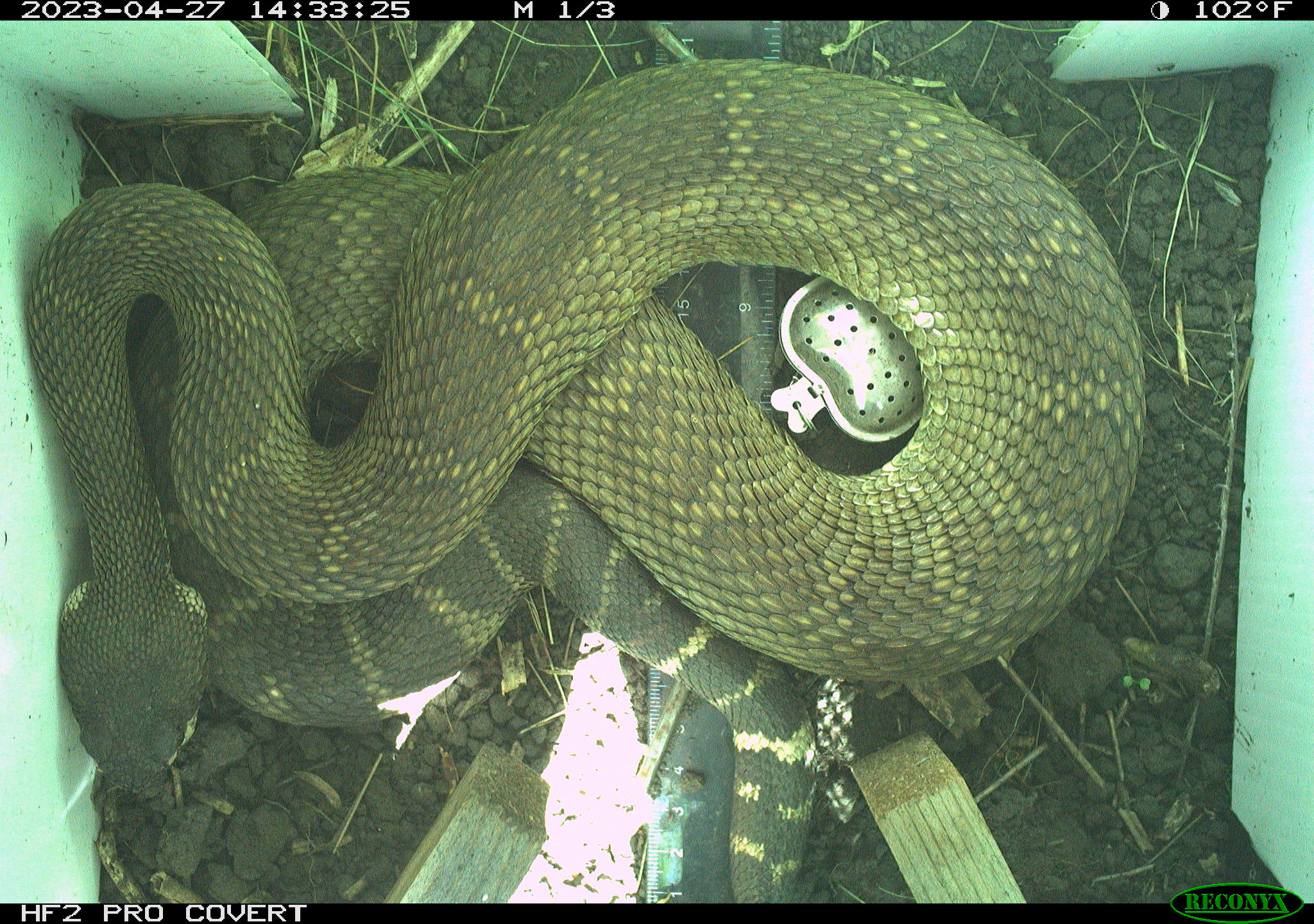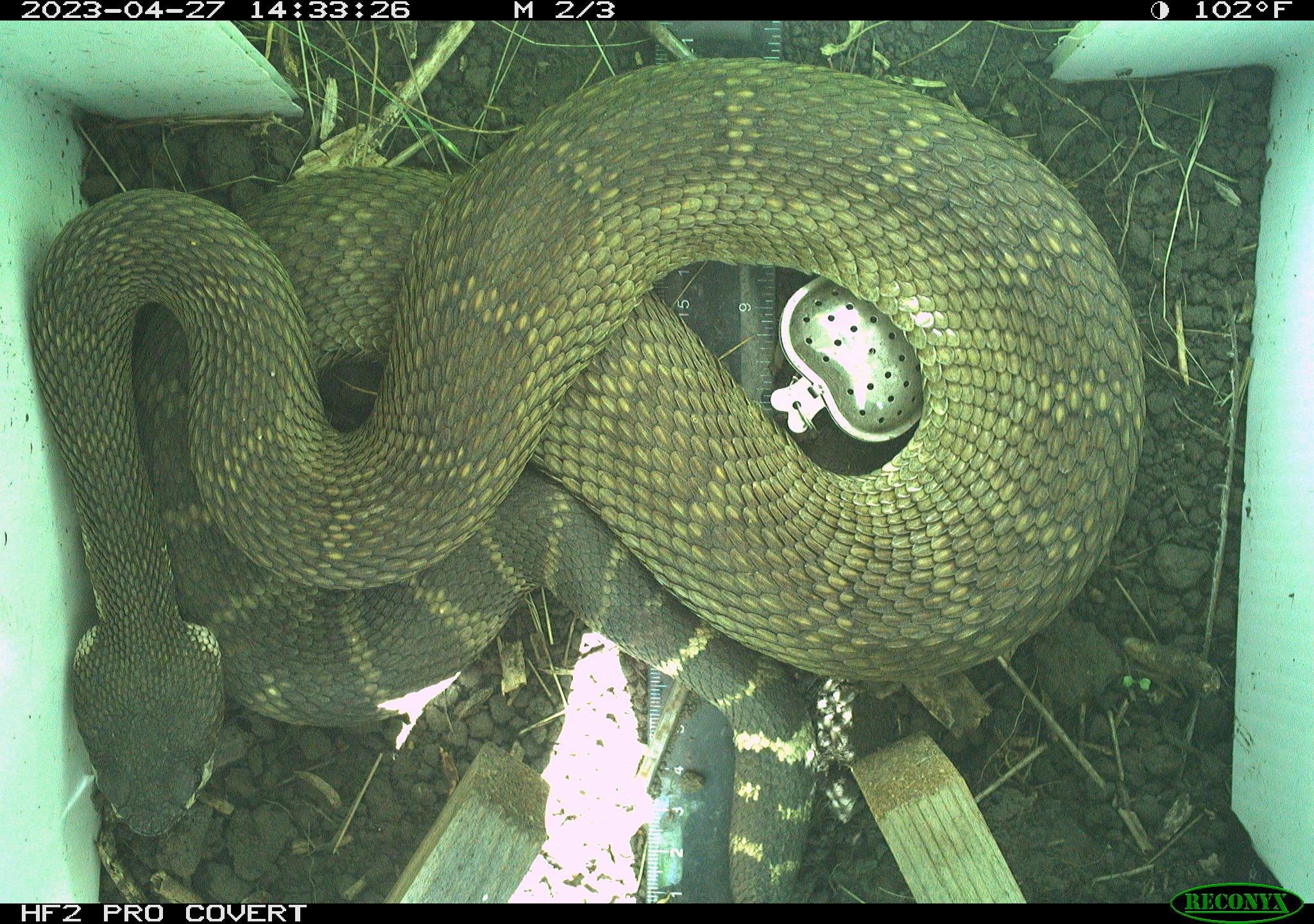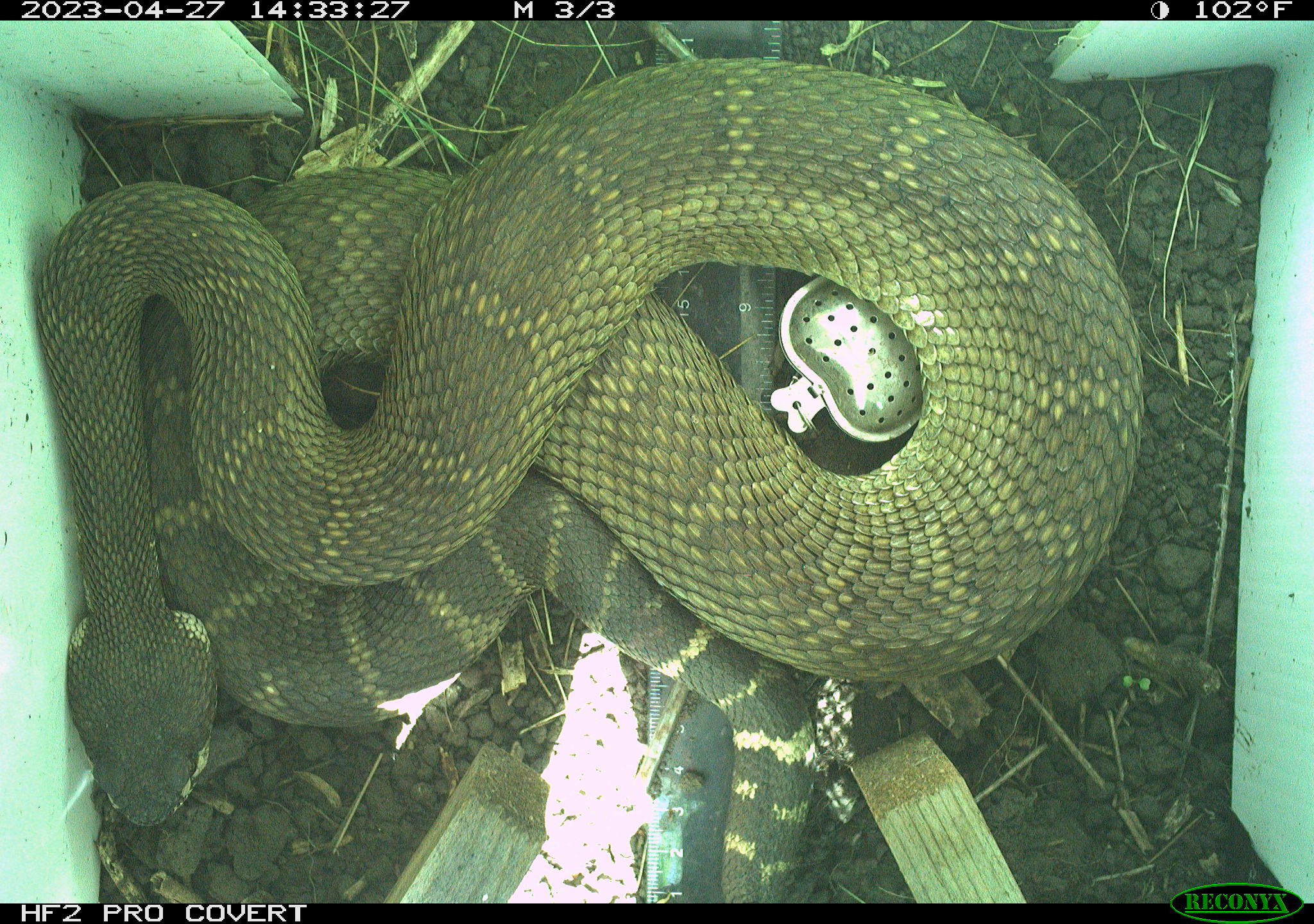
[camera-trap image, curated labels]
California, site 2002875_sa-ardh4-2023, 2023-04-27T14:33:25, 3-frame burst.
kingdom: Animalia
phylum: Chordata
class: Reptilia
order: Squamata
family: Viperidae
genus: Crotalus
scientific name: Crotalus oreganus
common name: western rattlesnake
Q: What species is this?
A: Western rattlesnake (Crotalus oreganus).